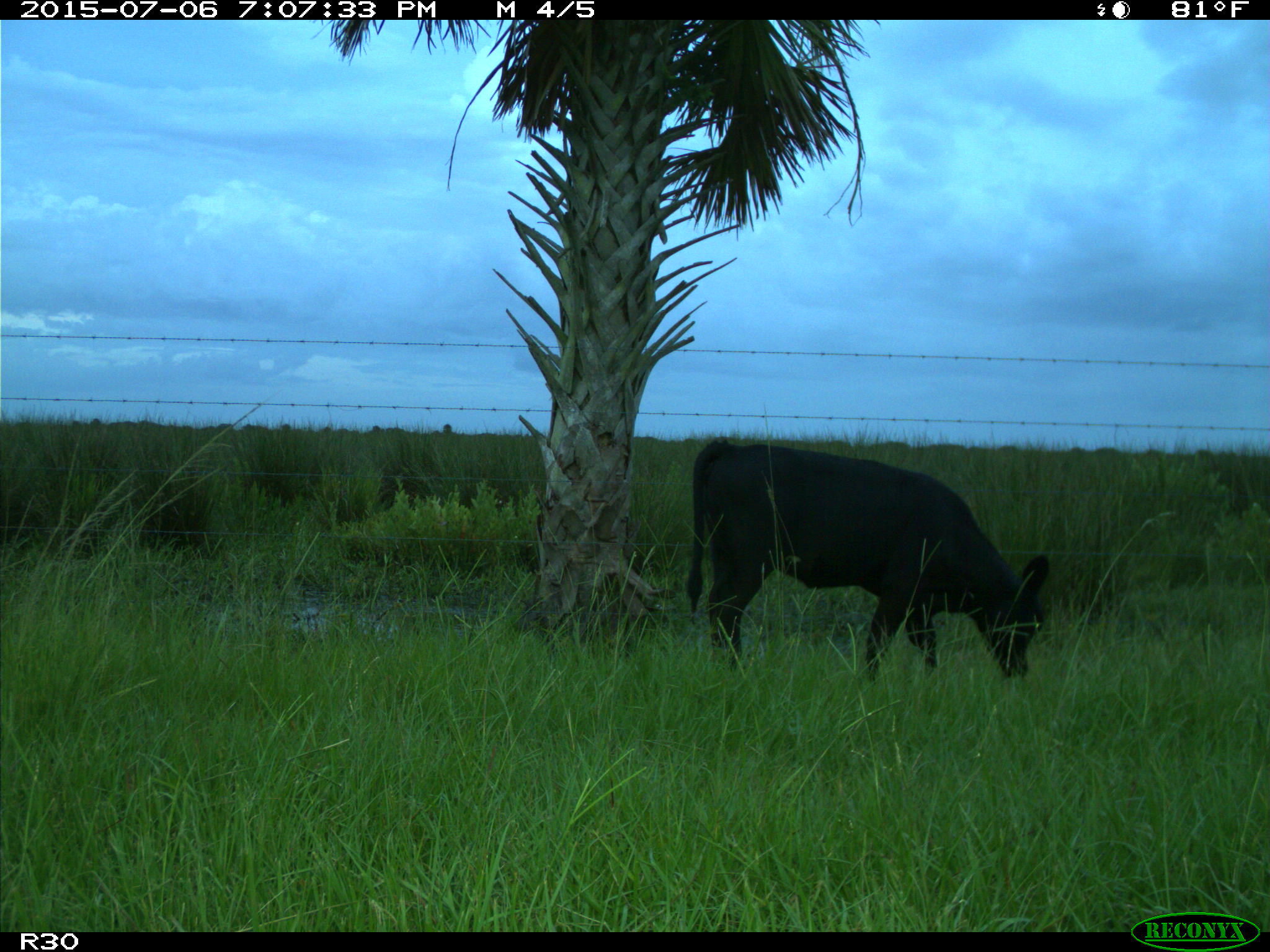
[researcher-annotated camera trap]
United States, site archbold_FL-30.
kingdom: Animalia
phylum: Chordata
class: Mammalia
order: Artiodactyla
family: Bovidae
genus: Bos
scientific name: Bos taurus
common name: domestic cow